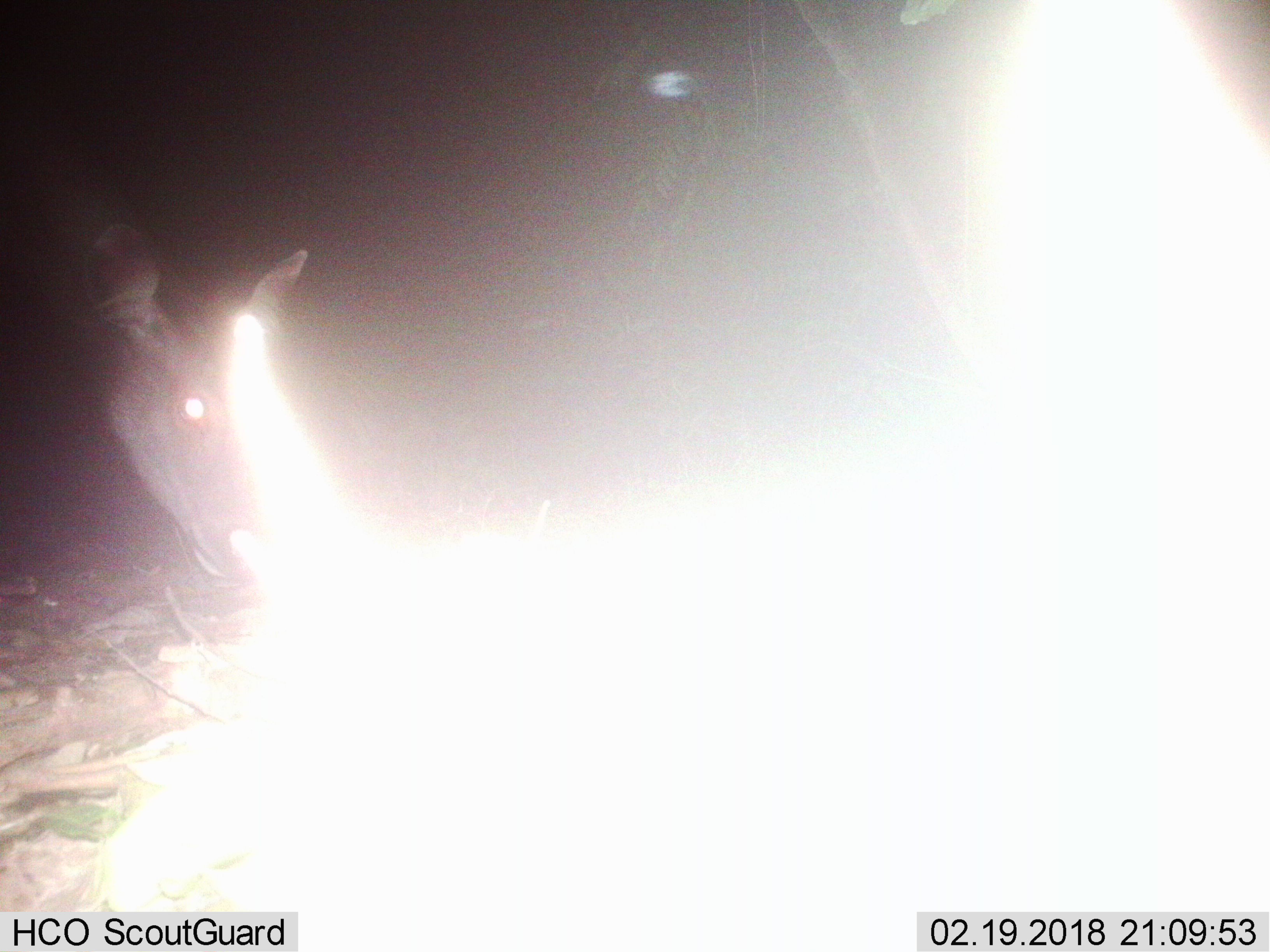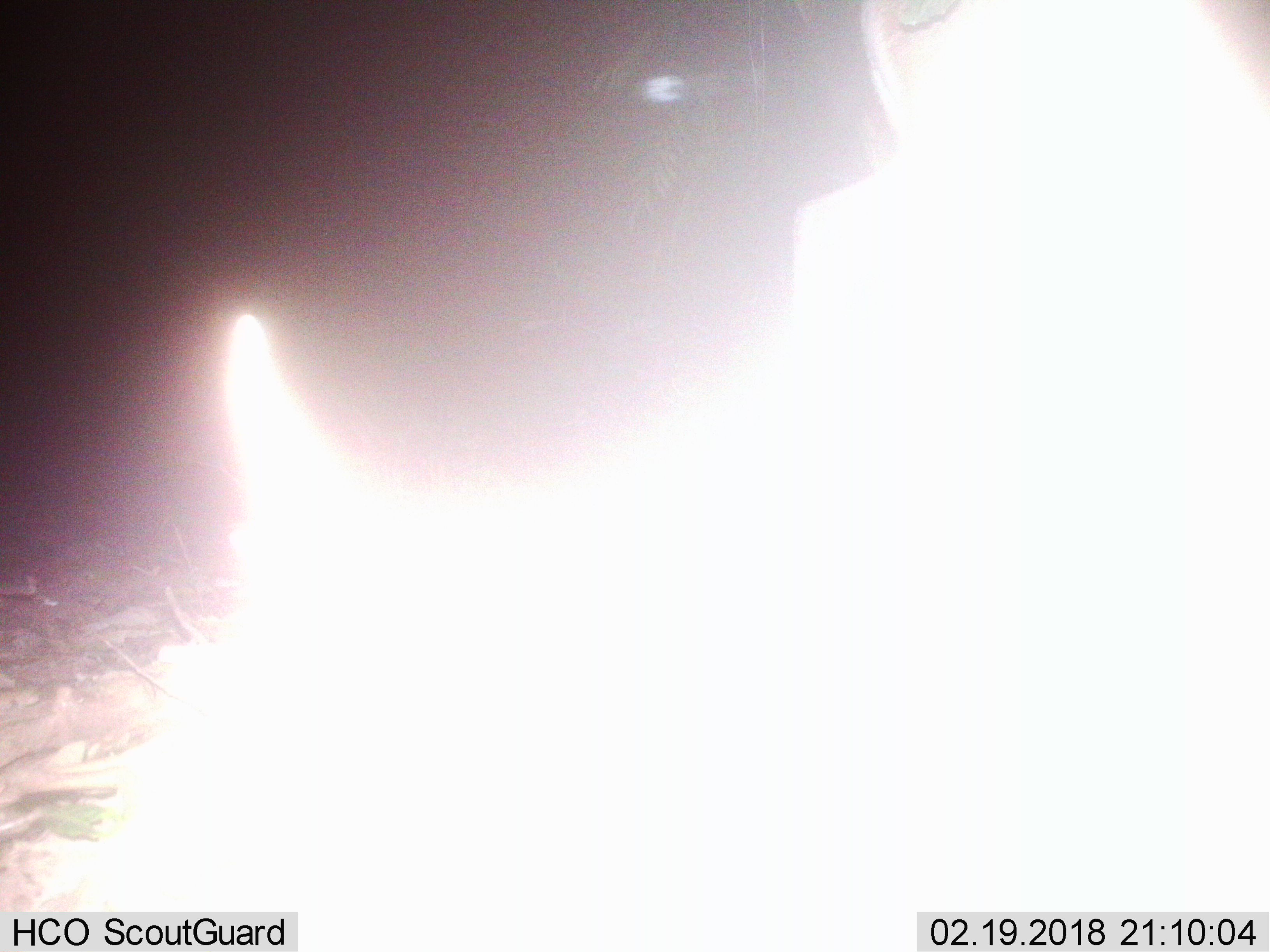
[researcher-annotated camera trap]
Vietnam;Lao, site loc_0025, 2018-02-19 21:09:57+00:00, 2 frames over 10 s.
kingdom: Animalia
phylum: Chordata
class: Mammalia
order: Artiodactyla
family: Cervidae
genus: Rusa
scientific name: Rusa unicolor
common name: sambar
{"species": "sambar (Rusa unicolor)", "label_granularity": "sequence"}